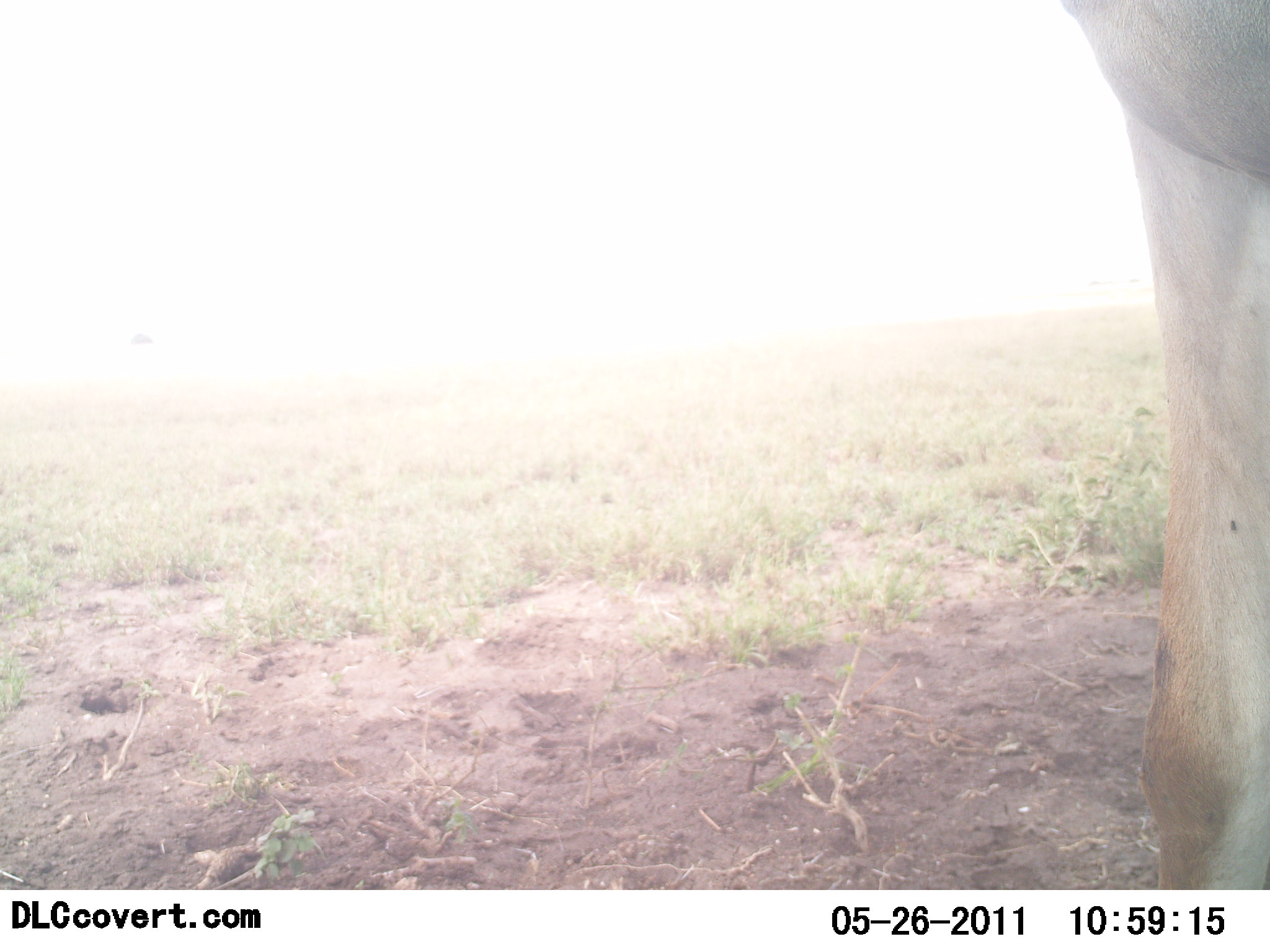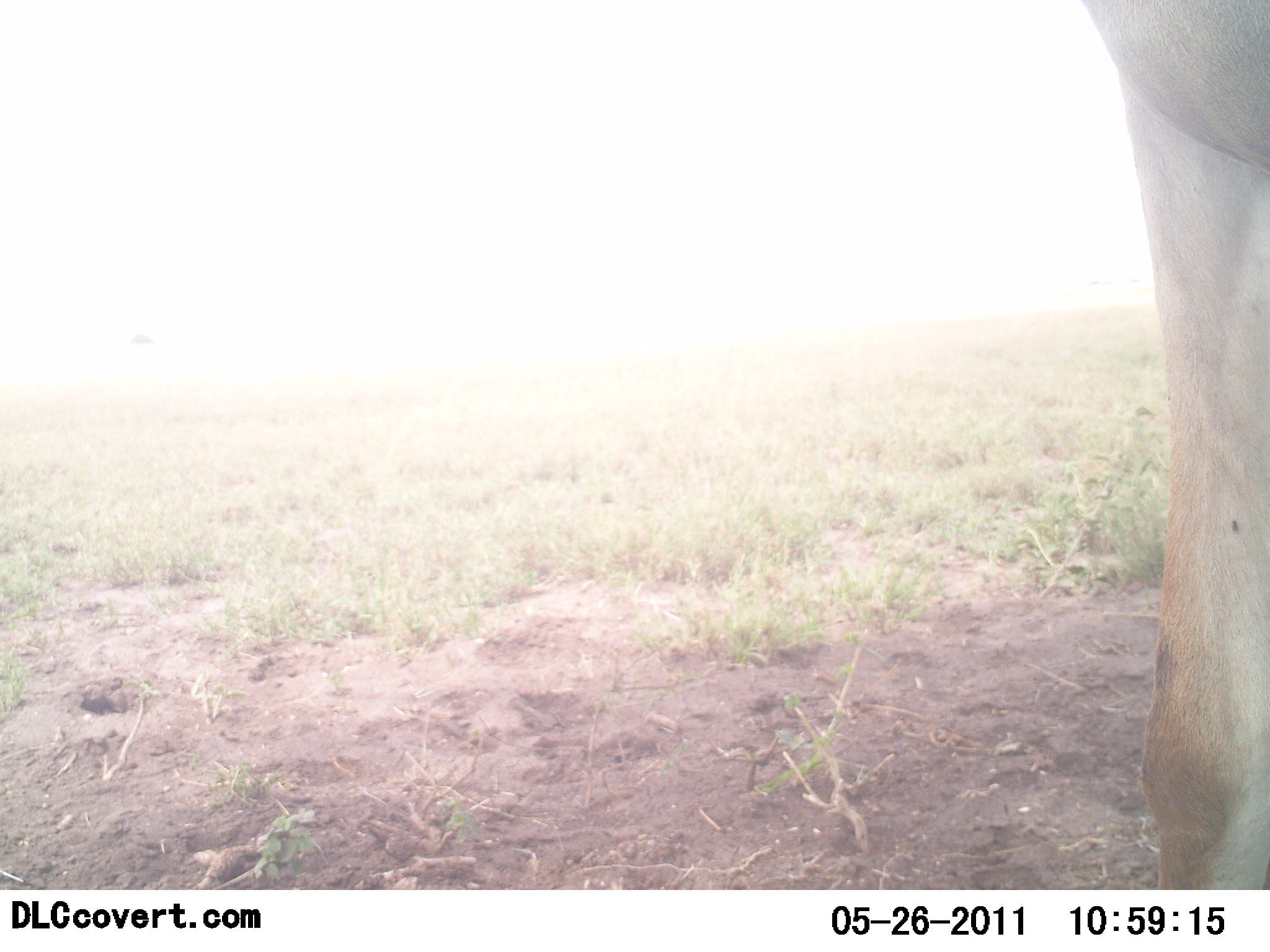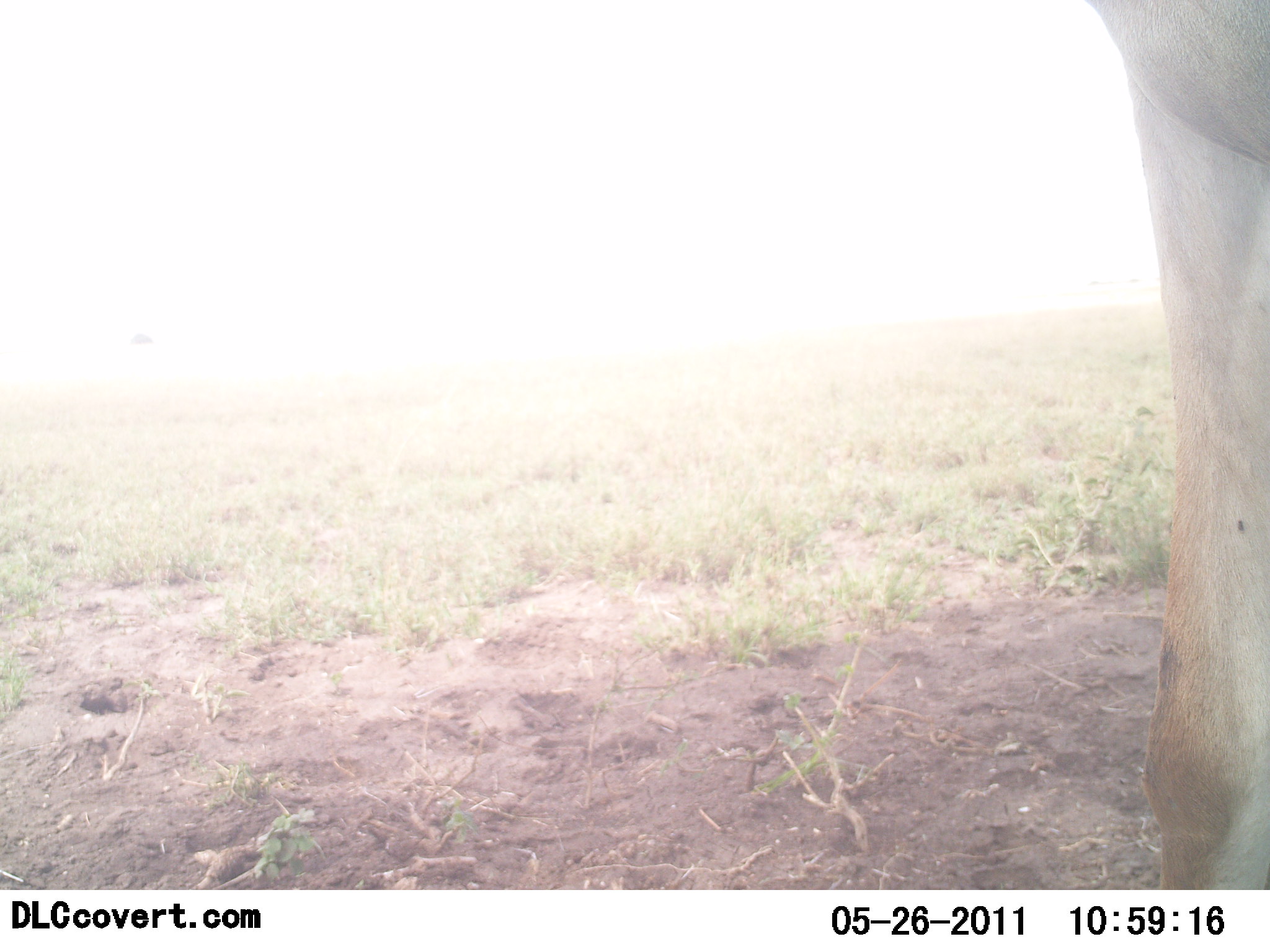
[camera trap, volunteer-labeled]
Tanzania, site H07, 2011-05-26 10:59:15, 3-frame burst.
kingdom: Animalia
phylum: Chordata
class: Mammalia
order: Artiodactyla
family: Bovidae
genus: Alcelaphus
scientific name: Alcelaphus buselaphus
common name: hartebeest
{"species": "hartebeest (Alcelaphus buselaphus)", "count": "1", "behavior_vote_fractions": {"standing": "100%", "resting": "0%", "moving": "0%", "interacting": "0%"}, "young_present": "0%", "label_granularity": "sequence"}